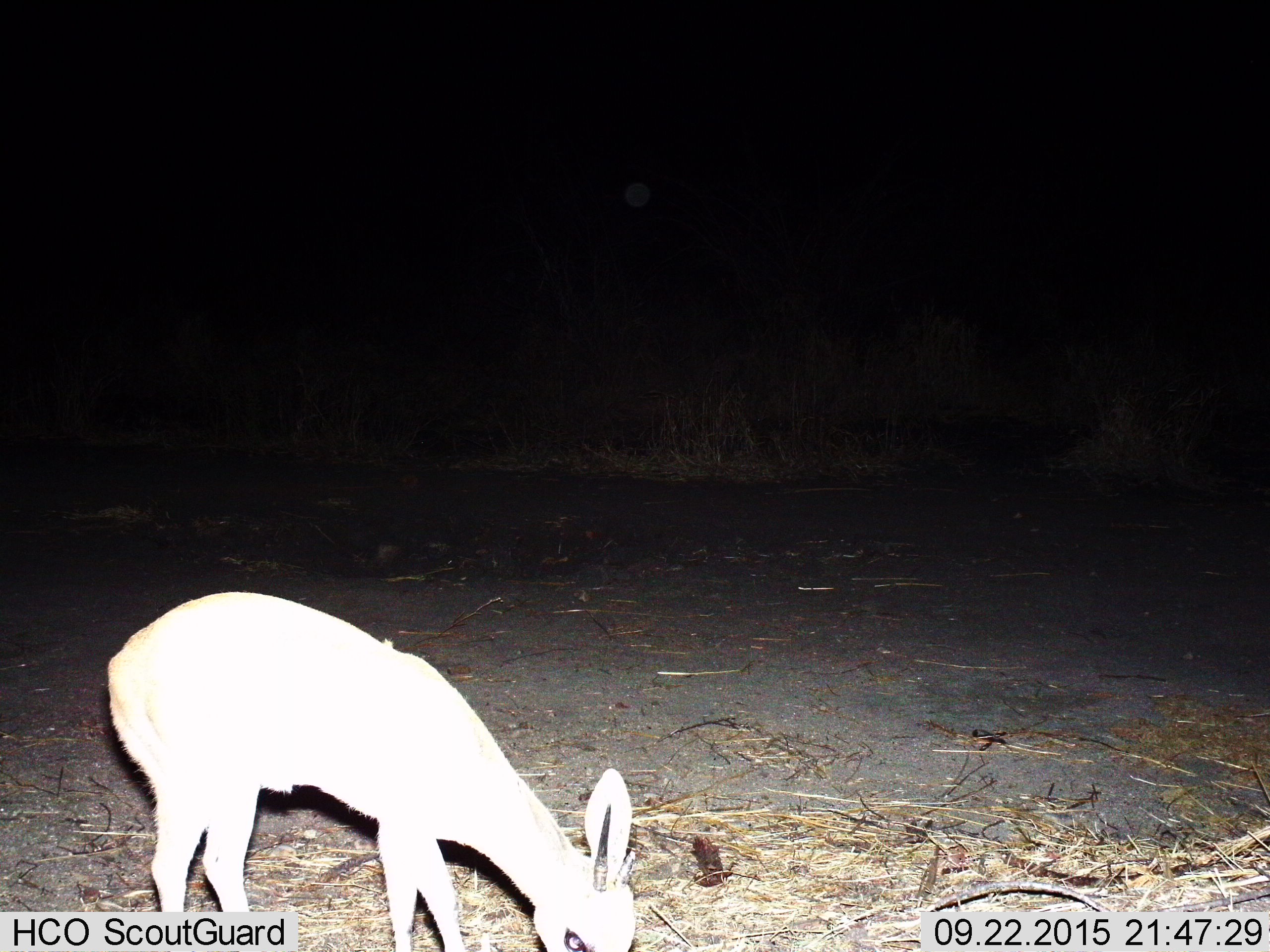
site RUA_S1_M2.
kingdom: Animalia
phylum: Chordata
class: Mammalia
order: Artiodactyla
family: Bovidae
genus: Madoqua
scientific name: Madoqua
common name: dik-dik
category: dikdik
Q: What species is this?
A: Dikdik (dik-dik) (Madoqua).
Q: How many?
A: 1.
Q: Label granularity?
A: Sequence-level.